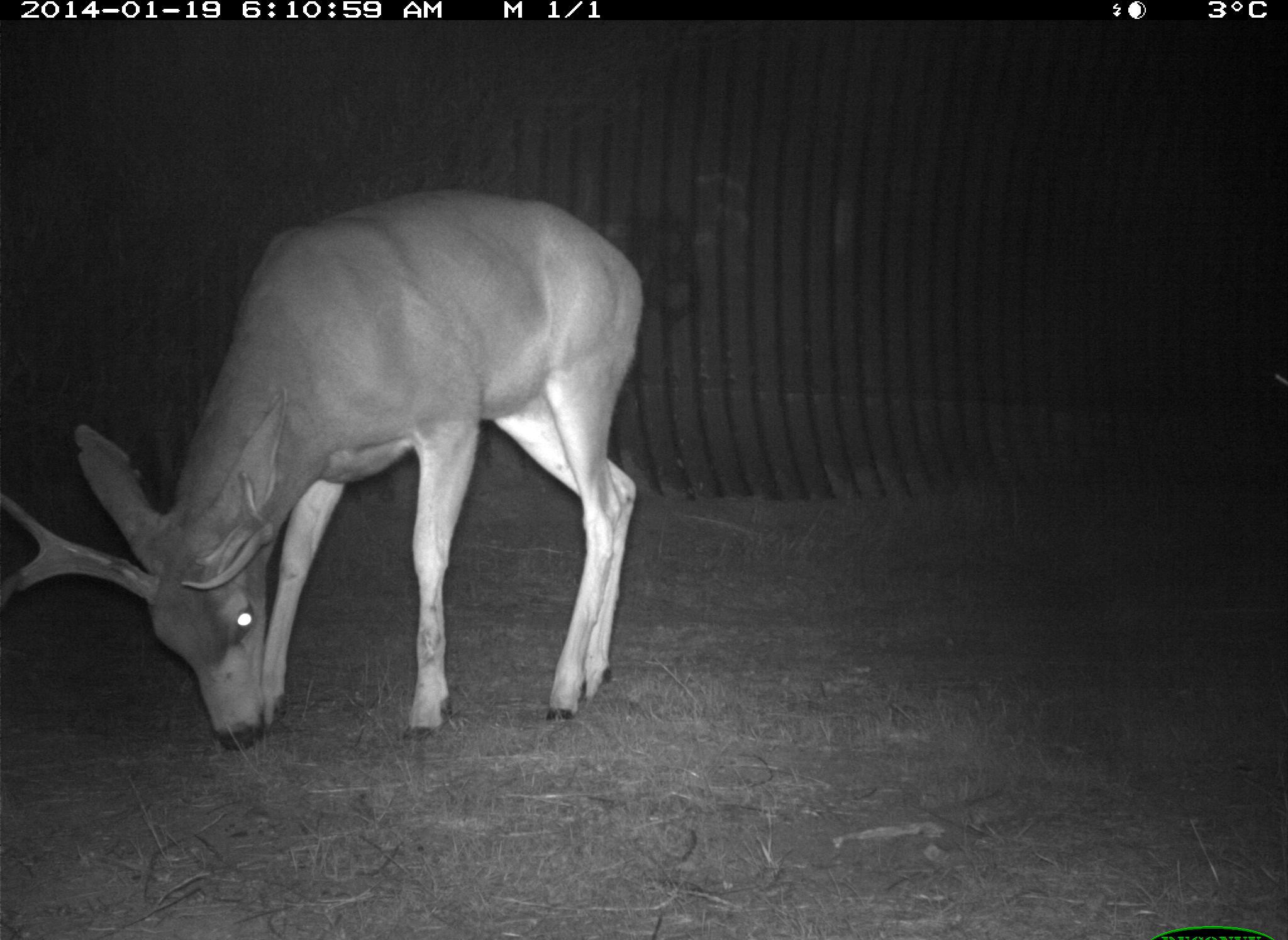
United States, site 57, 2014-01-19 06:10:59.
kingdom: Animalia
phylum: Chordata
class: Mammalia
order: Artiodactyla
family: Cervidae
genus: Odocoileus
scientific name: Odocoileus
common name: deer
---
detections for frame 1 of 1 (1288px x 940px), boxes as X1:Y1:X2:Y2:
deer: 2:191:644:756